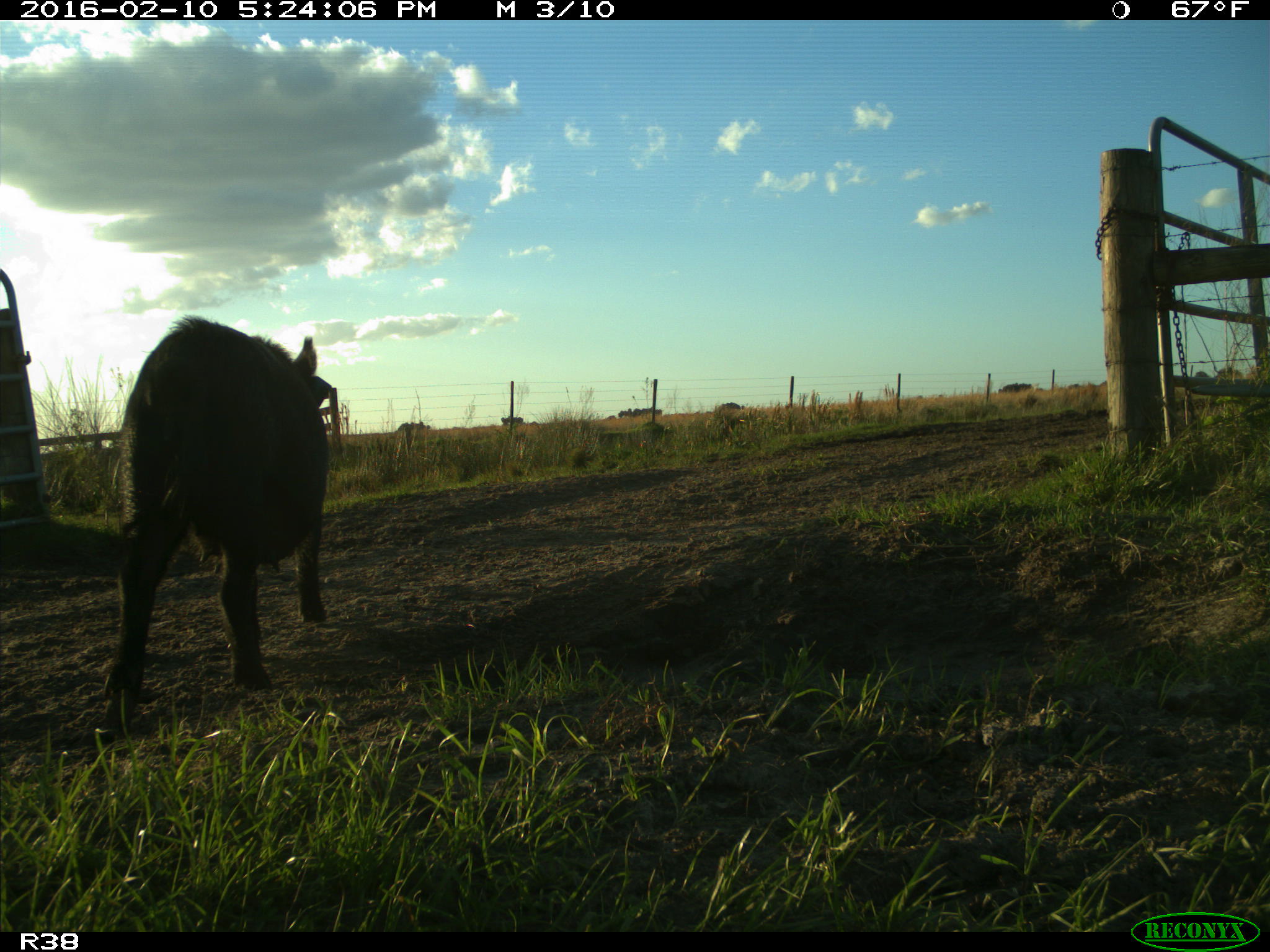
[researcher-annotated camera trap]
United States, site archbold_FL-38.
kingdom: Animalia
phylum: Chordata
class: Mammalia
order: Artiodactyla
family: Suidae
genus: Sus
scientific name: Sus scrofa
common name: wild boar